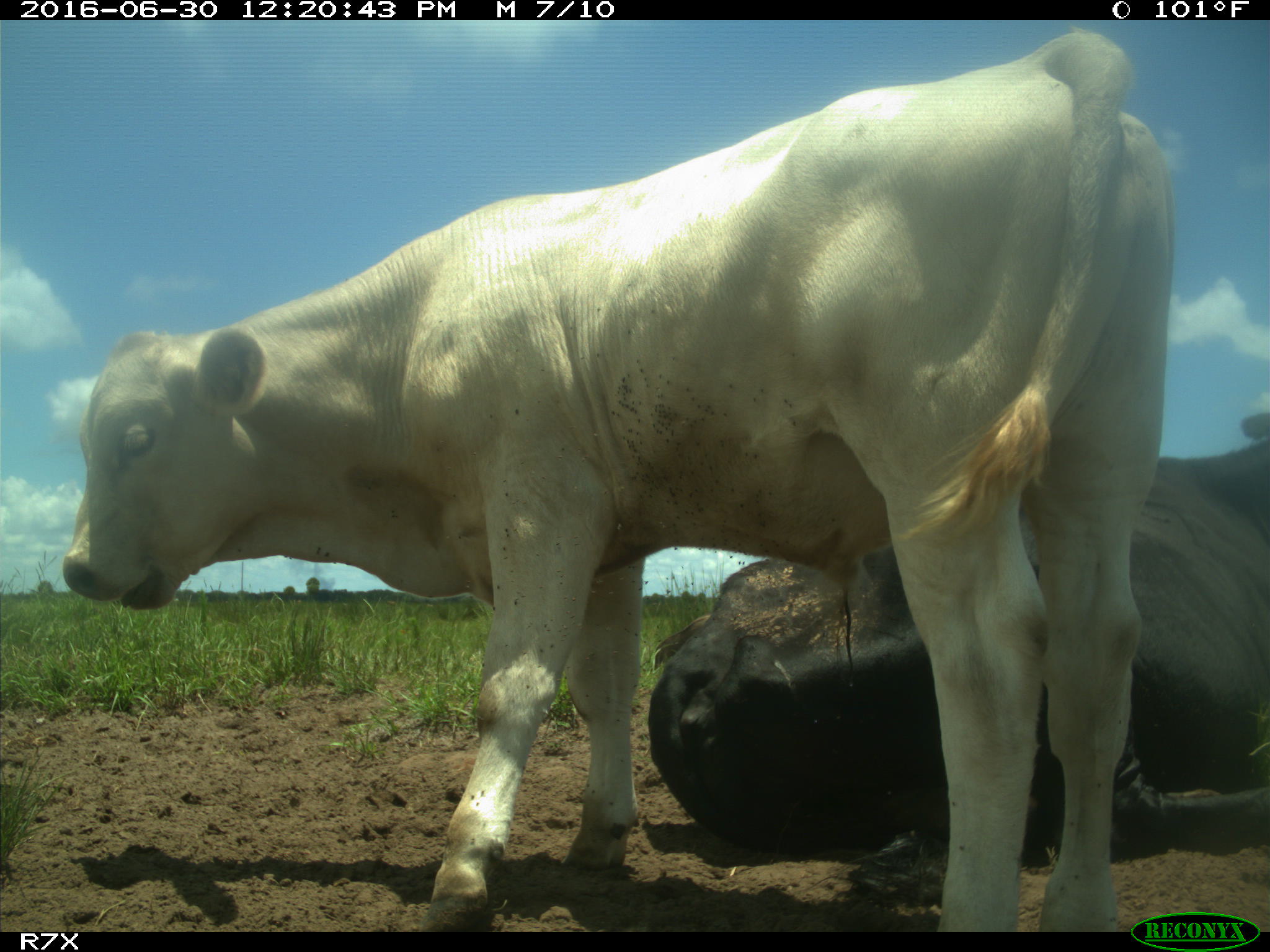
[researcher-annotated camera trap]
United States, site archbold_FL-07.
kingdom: Animalia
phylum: Chordata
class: Mammalia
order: Artiodactyla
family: Bovidae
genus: Bos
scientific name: Bos taurus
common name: domestic cow